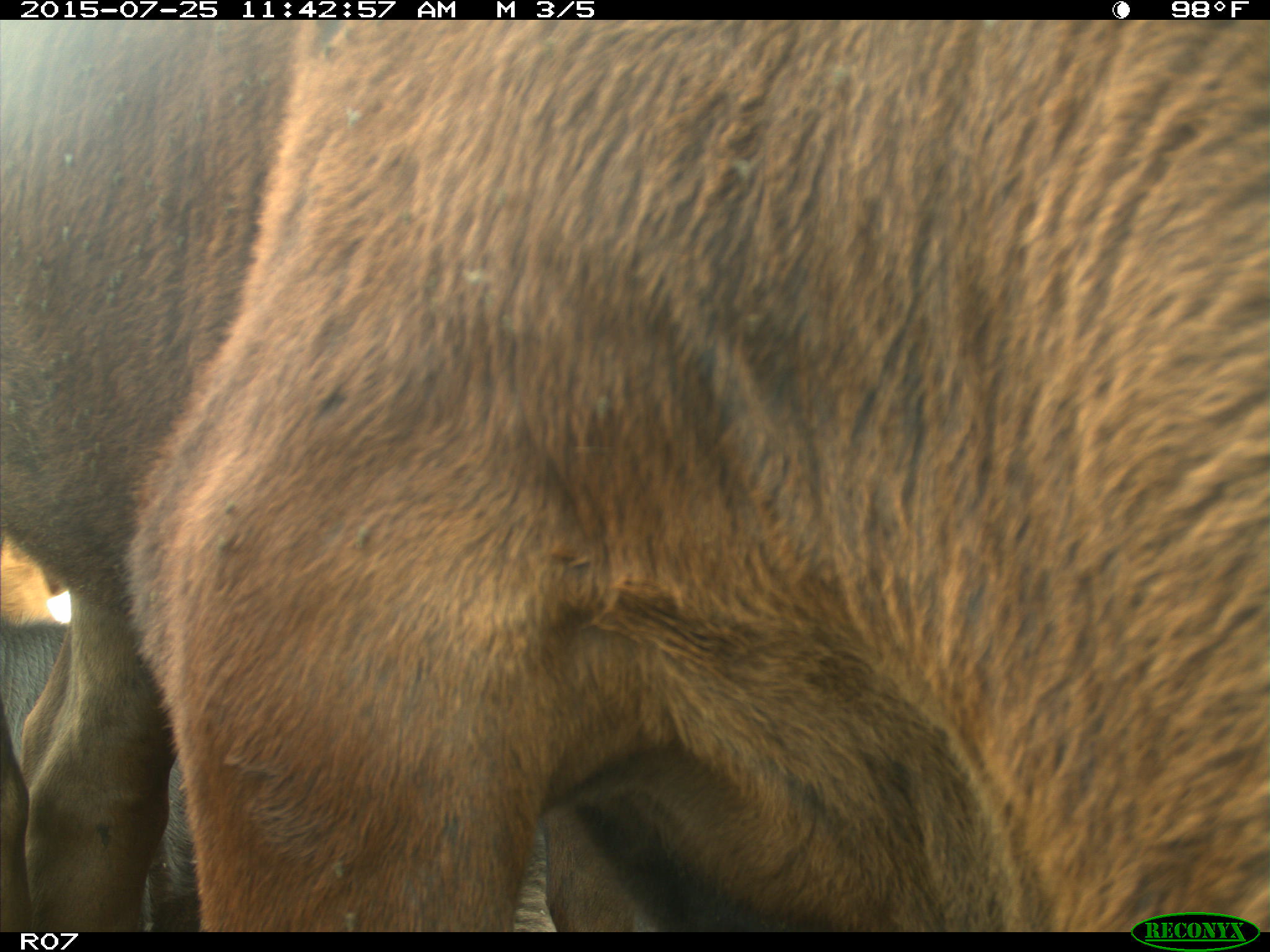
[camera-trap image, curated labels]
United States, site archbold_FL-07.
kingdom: Animalia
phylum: Chordata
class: Mammalia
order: Artiodactyla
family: Bovidae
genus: Bos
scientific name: Bos taurus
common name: domestic cow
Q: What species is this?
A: Bos taurus (domestic cow).